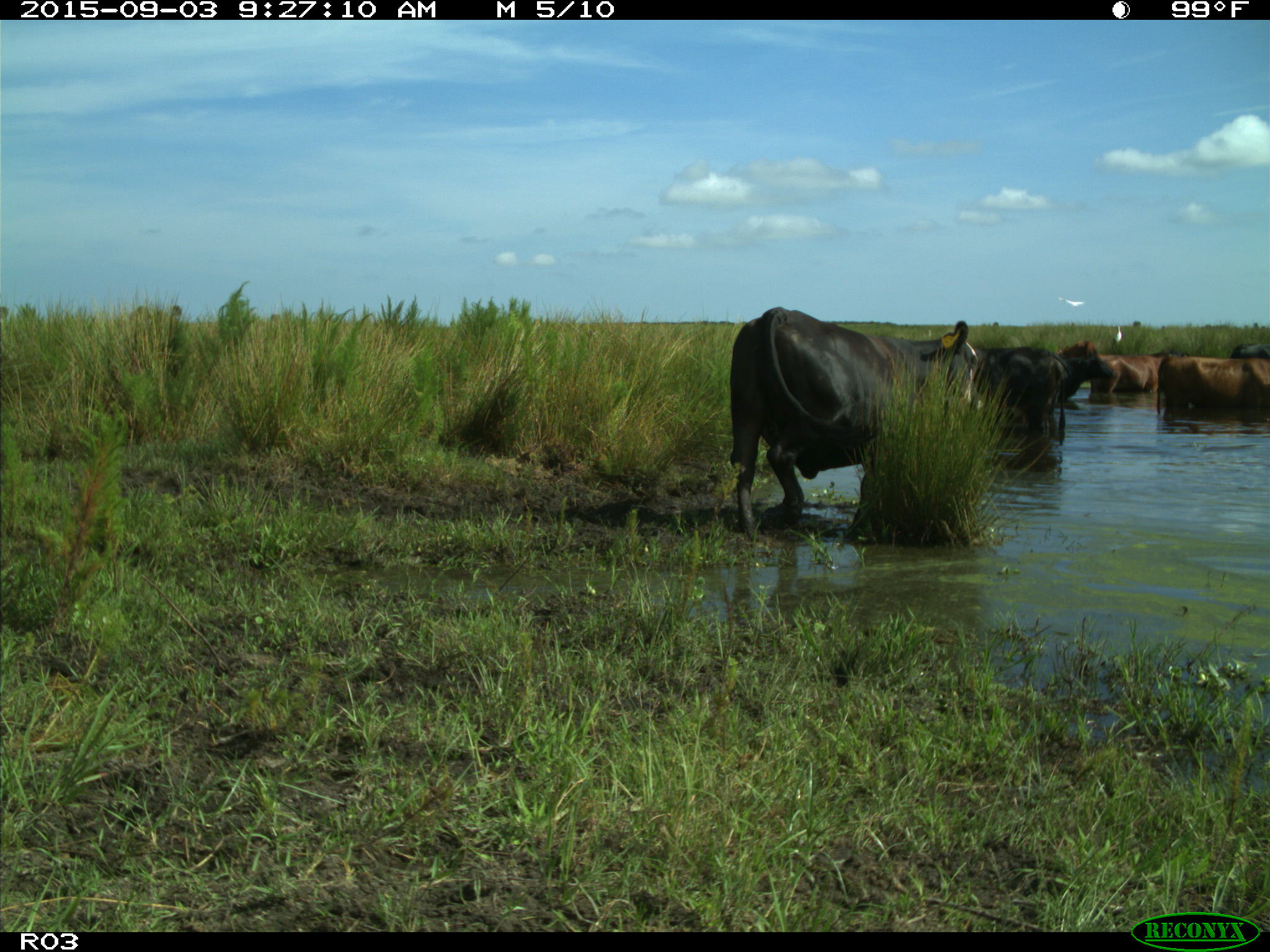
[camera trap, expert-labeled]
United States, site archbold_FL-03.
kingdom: Animalia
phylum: Chordata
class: Mammalia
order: Artiodactyla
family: Bovidae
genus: Bos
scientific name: Bos taurus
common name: domestic cow